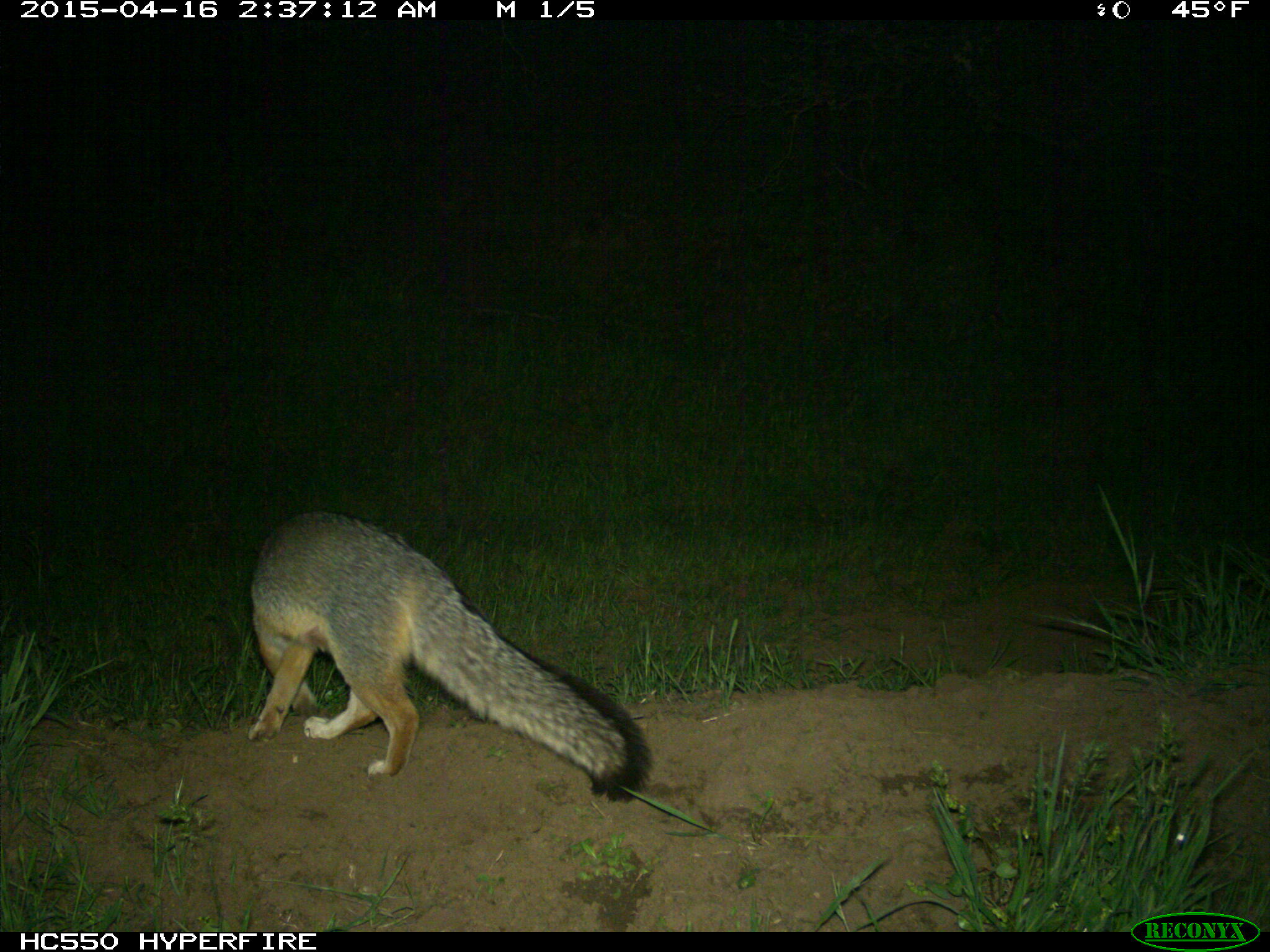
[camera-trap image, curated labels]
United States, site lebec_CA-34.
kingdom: Animalia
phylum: Chordata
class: Mammalia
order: Carnivora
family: Canidae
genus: Urocyon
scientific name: Urocyon cinereoargenteus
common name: gray fox